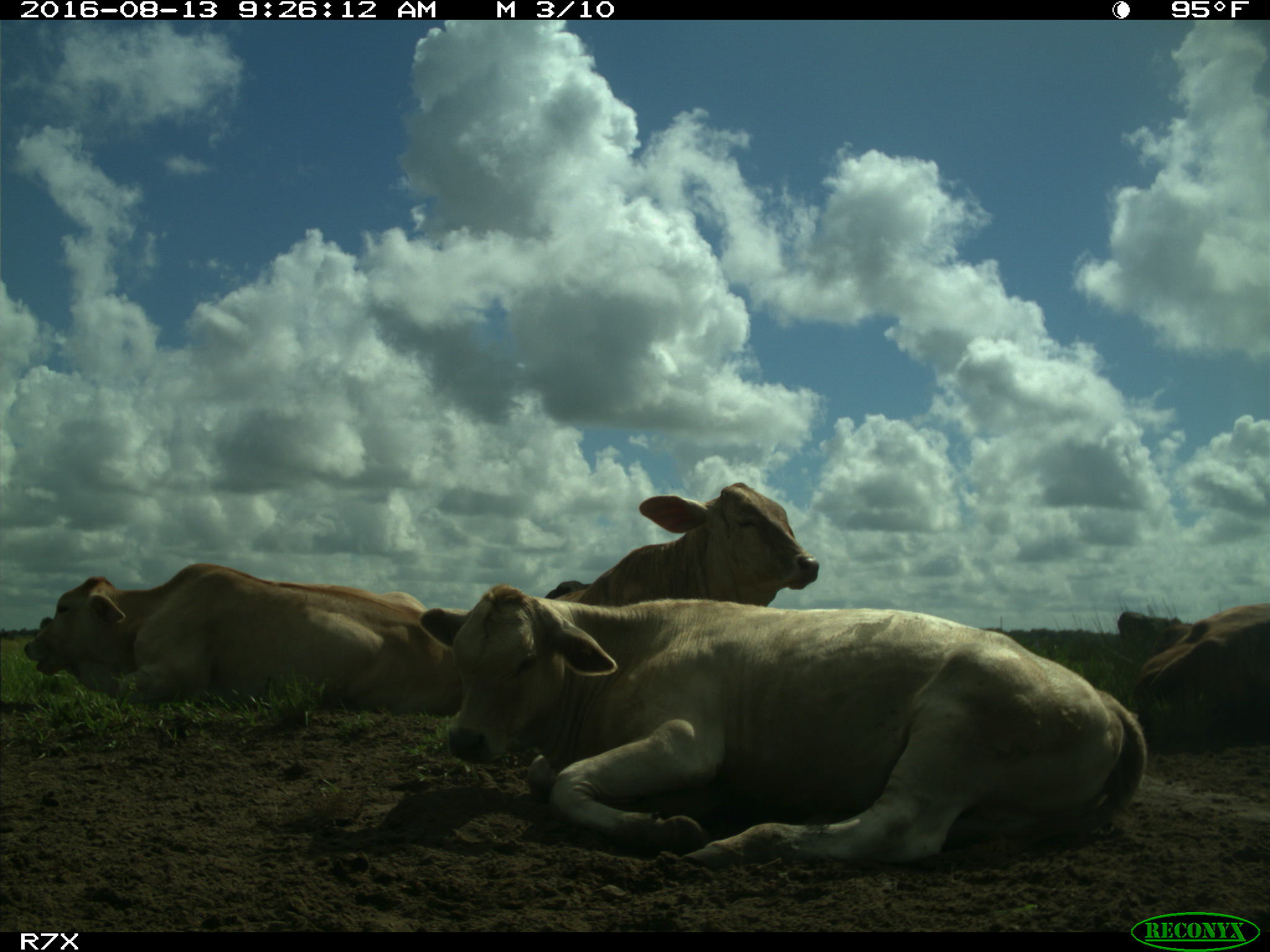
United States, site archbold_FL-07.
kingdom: Animalia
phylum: Chordata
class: Mammalia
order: Artiodactyla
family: Bovidae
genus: Bos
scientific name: Bos taurus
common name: domestic cow